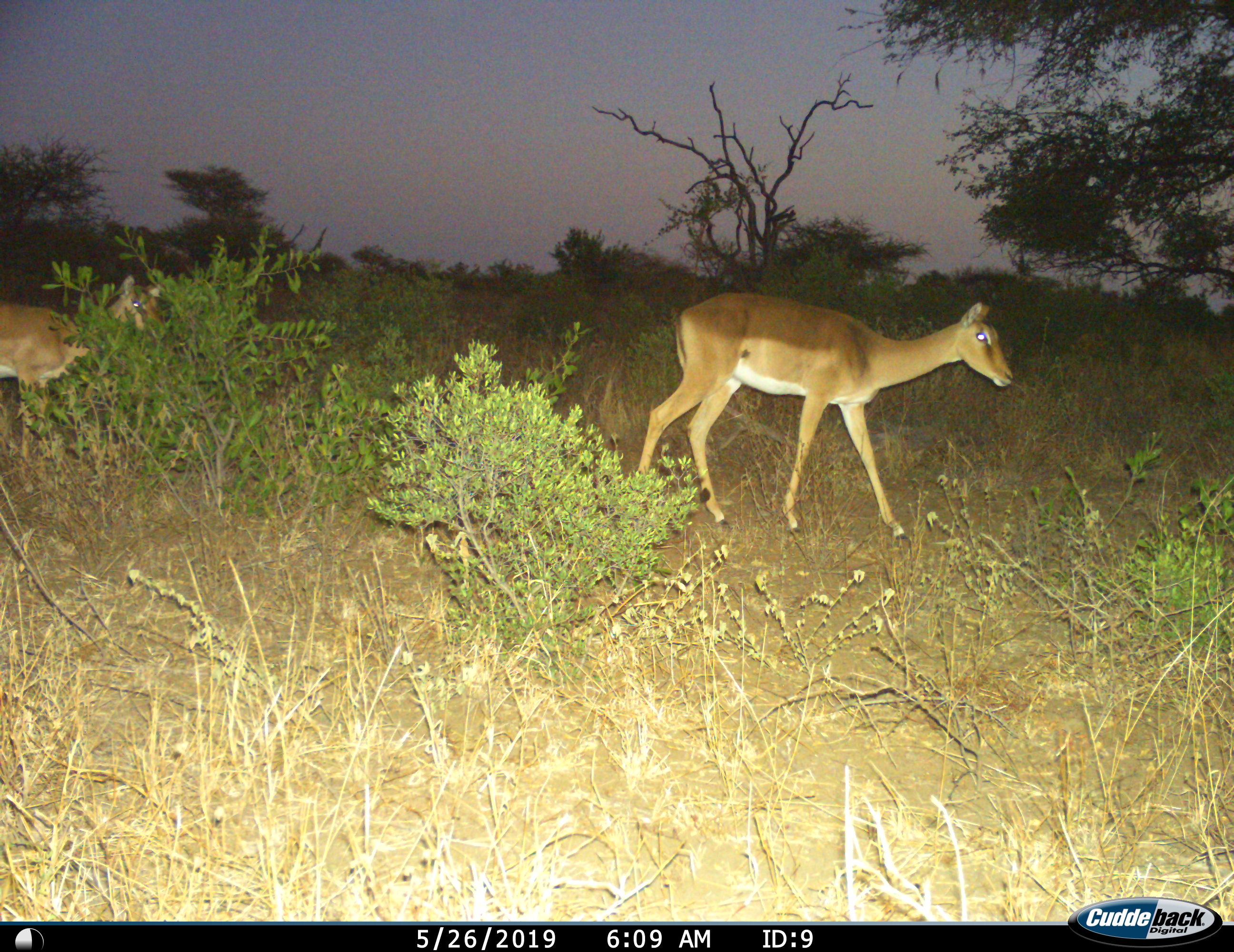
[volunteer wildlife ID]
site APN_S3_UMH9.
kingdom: Animalia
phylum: Chordata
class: Mammalia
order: Artiodactyla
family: Bovidae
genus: Aepyceros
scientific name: Aepyceros melampus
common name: impala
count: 2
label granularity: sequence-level